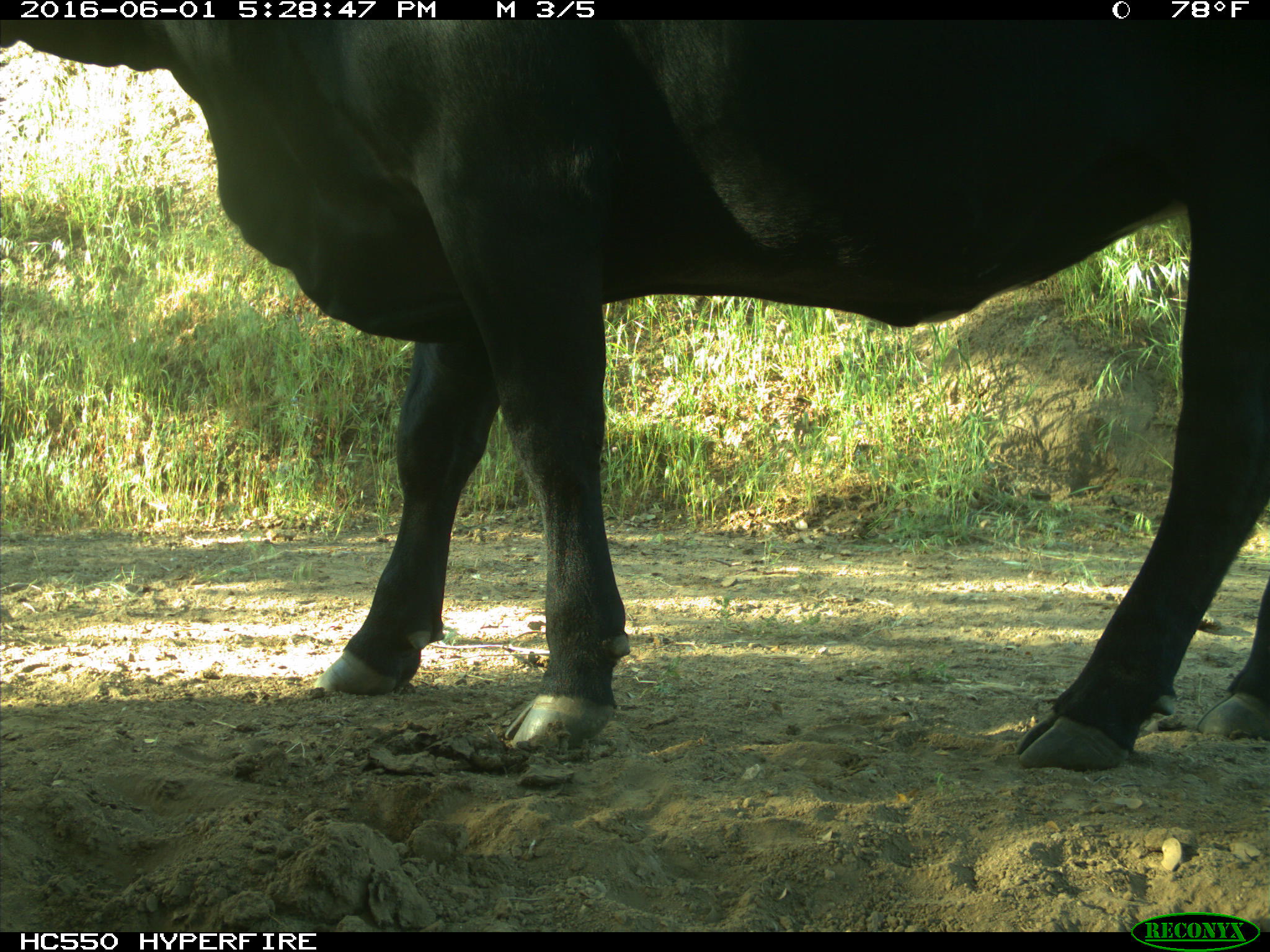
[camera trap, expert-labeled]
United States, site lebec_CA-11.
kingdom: Animalia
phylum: Chordata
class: Mammalia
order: Artiodactyla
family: Bovidae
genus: Bos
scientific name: Bos taurus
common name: domestic cow